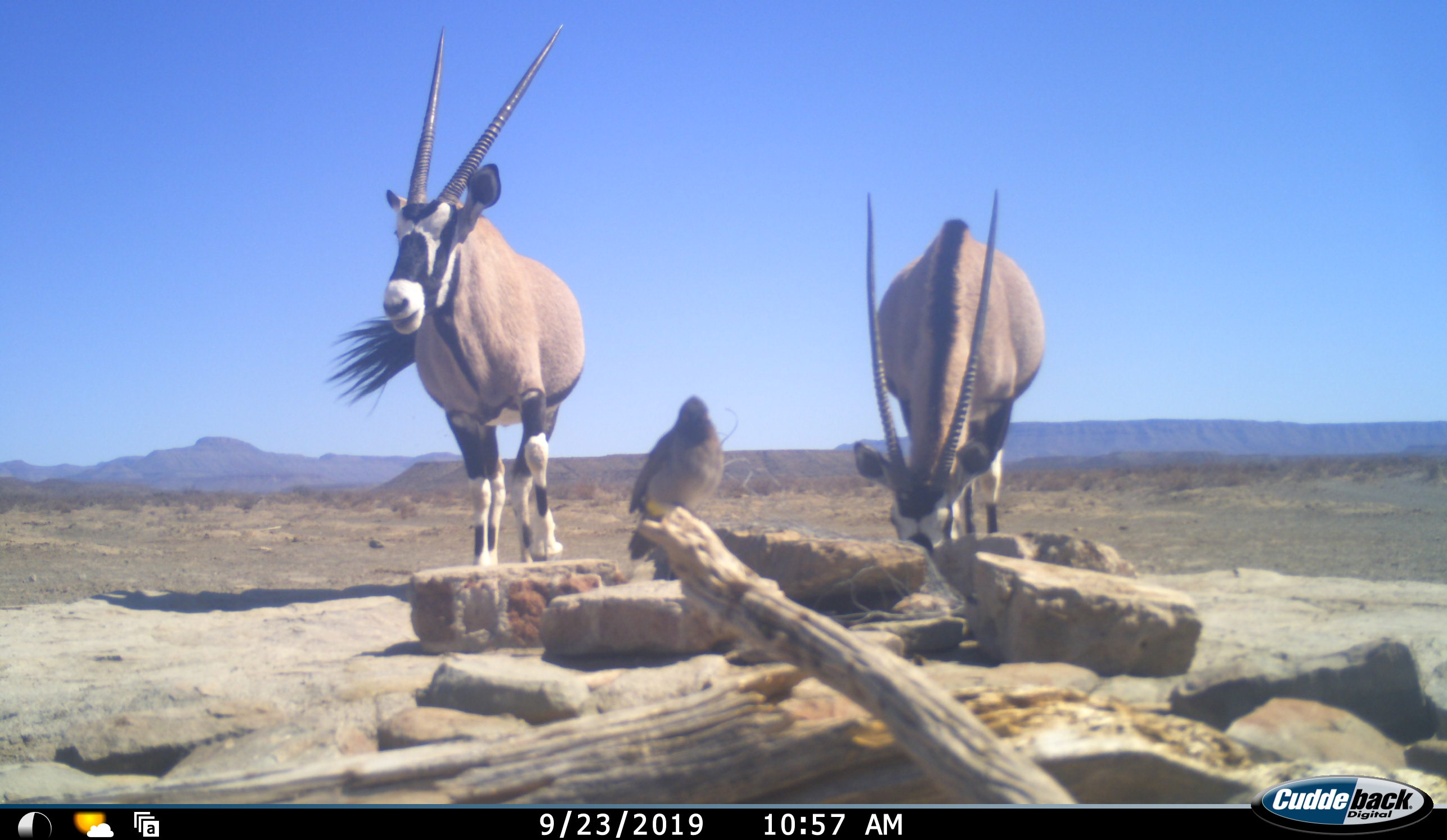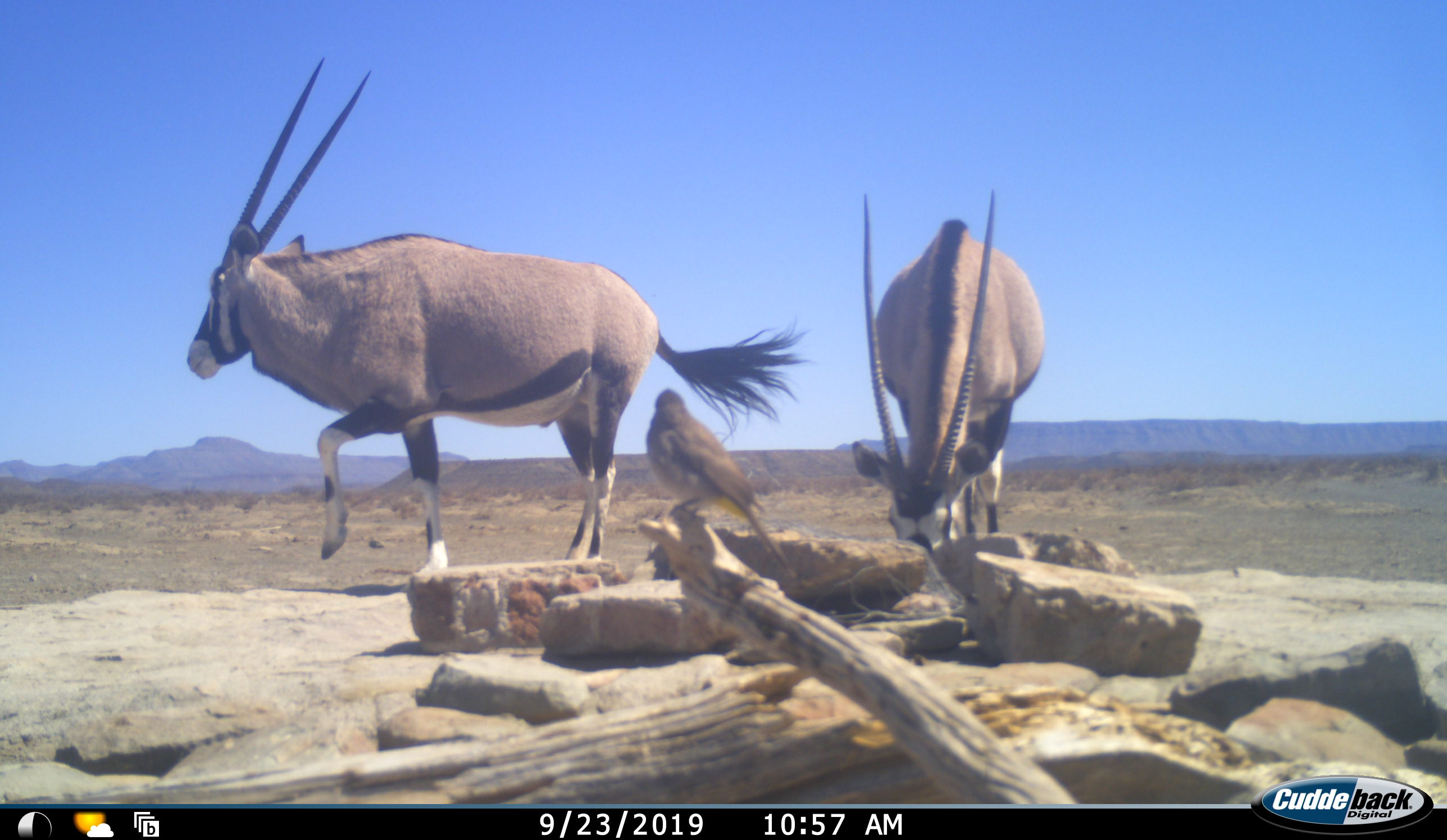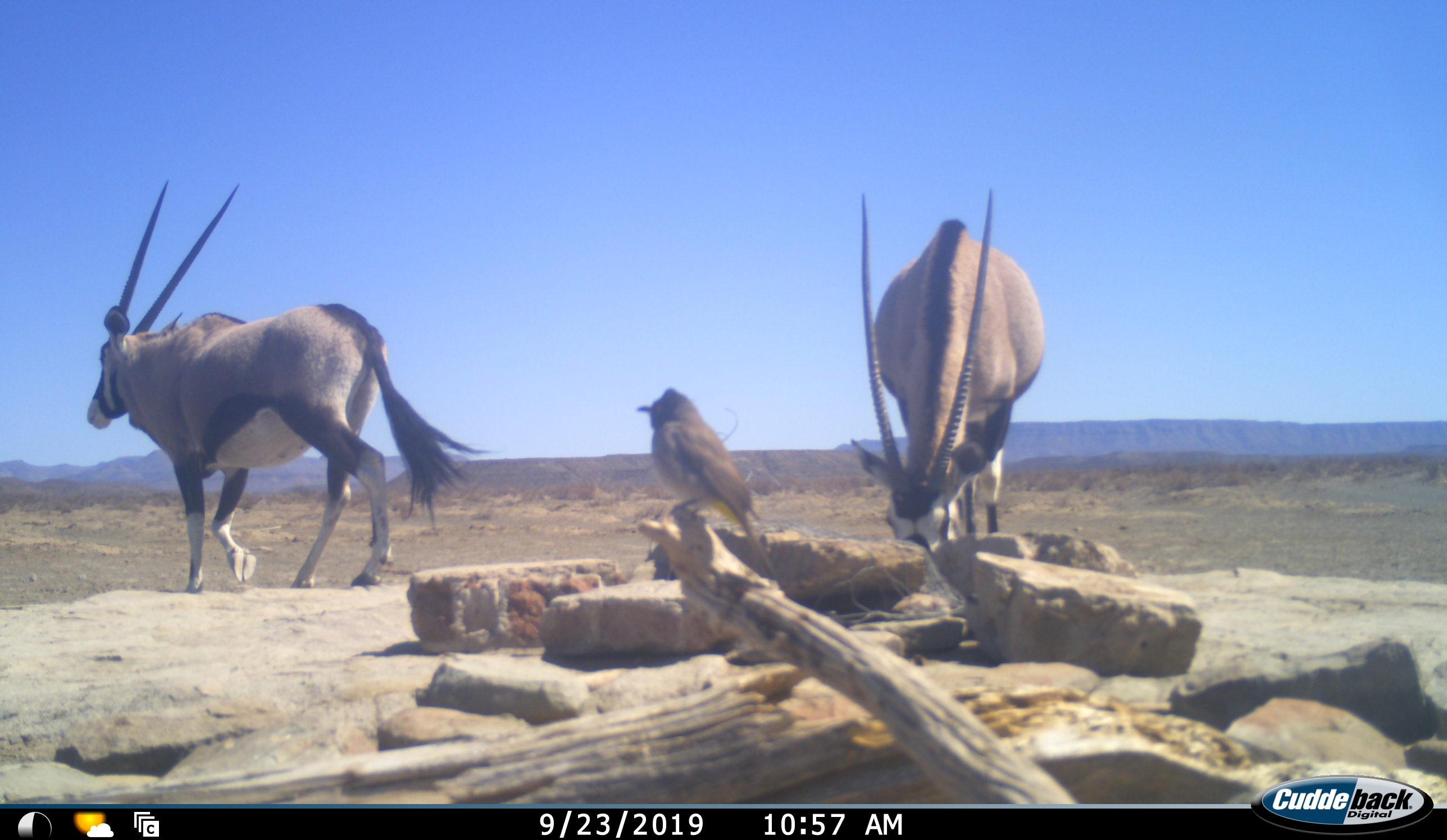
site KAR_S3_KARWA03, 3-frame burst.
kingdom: Animalia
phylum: Chordata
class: Aves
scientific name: Aves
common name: bird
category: birdother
Birdother (bird) (Aves), count 1. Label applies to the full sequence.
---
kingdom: Animalia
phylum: Chordata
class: Mammalia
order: Artiodactyla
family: Bovidae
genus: Oryx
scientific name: Oryx gazella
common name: gemsbok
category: oryx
Oryx (gemsbok) (Oryx gazella), count 2. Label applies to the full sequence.